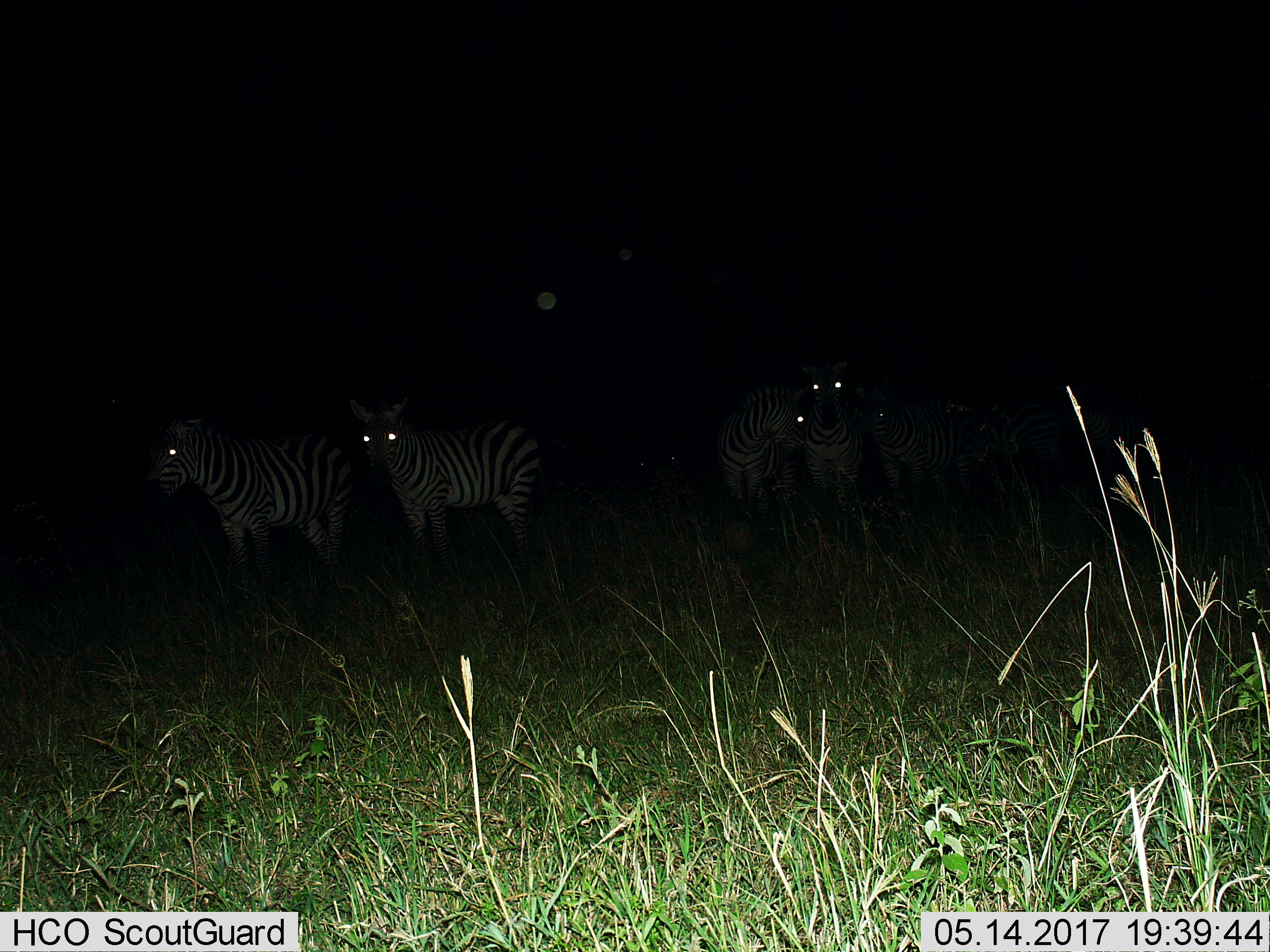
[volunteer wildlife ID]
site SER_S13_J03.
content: unidentified animal